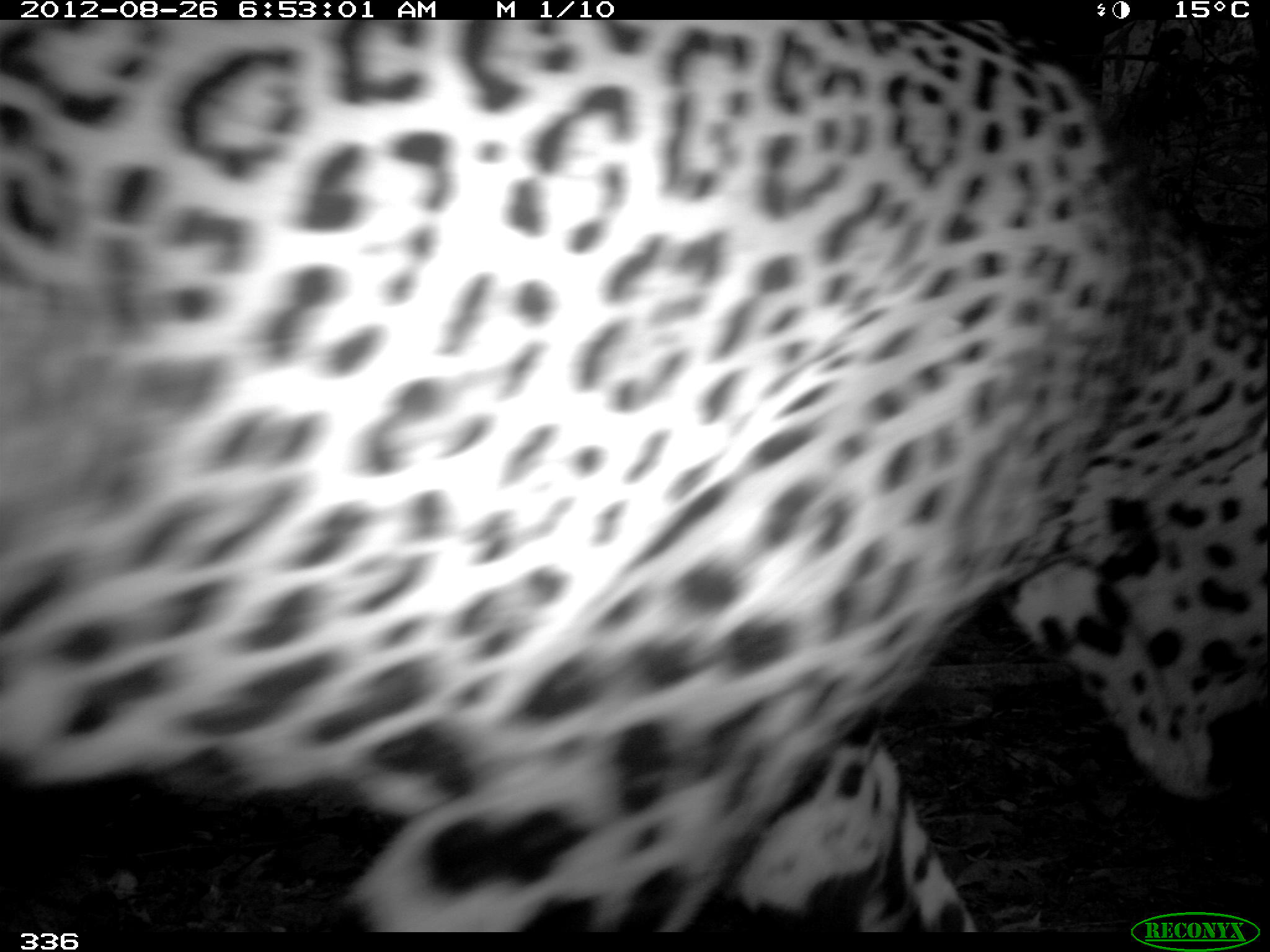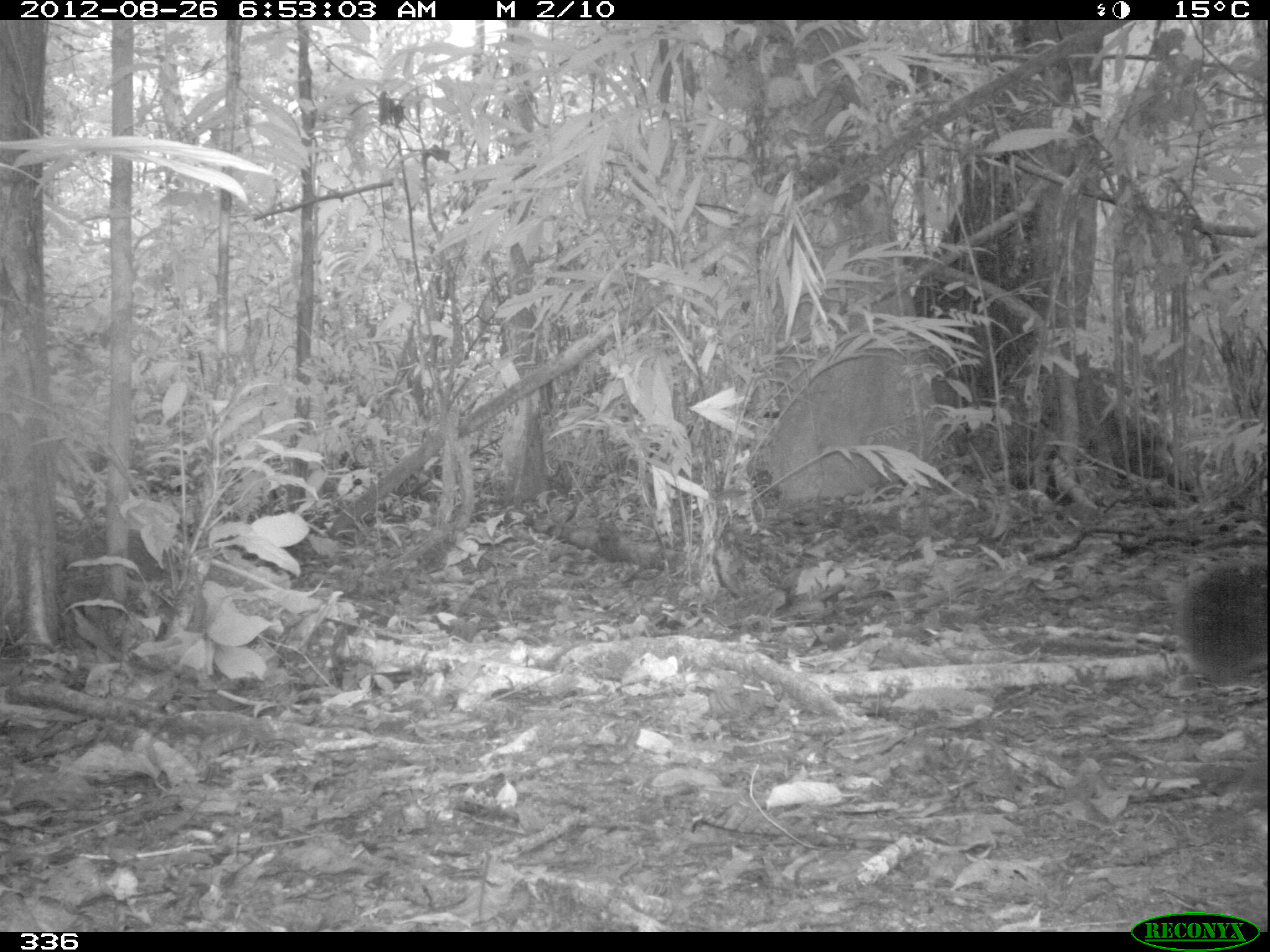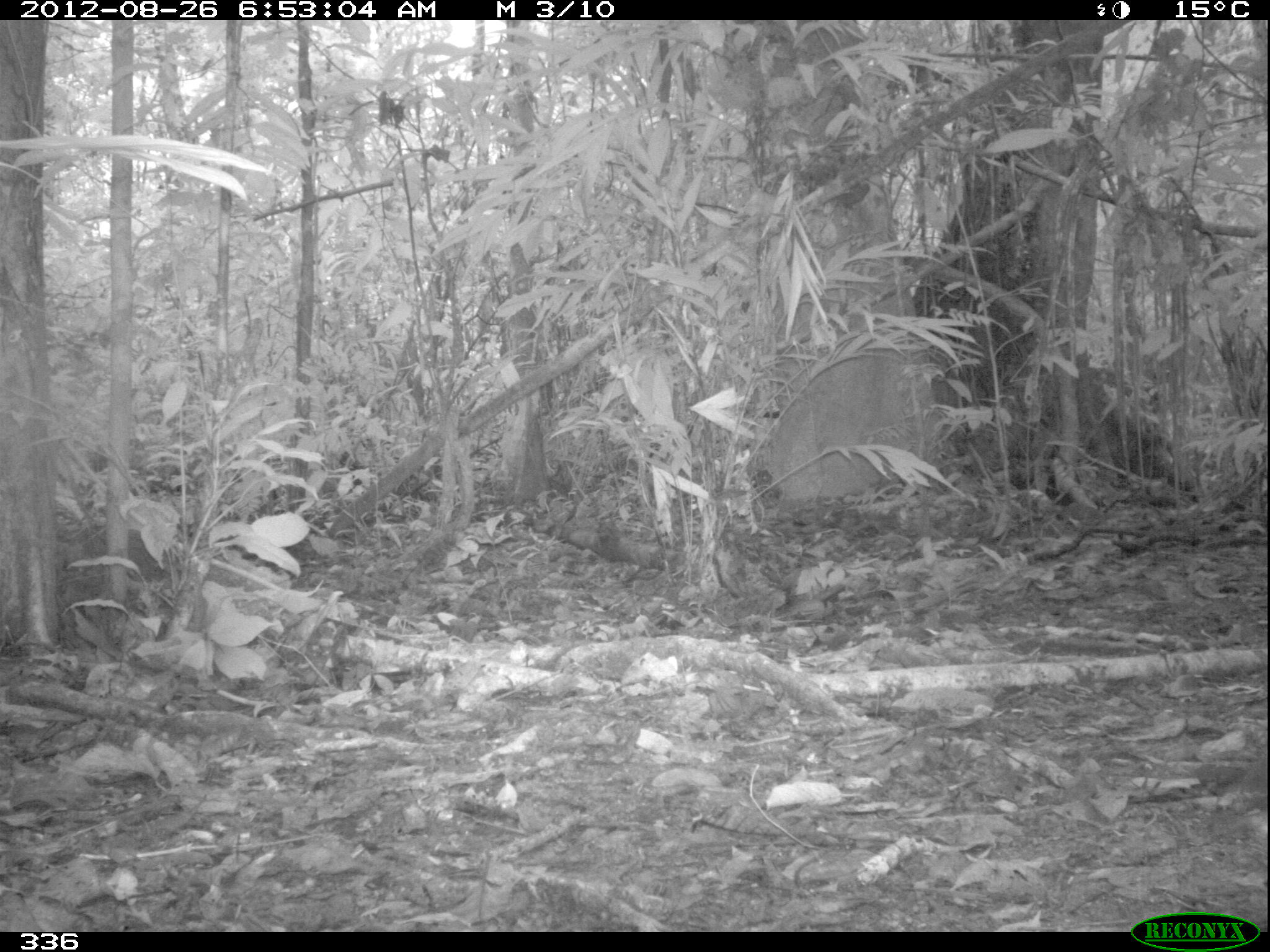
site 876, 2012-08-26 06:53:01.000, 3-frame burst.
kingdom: Animalia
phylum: Chordata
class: Mammalia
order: Carnivora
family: Felidae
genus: Panthera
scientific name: Panthera onca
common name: jaguar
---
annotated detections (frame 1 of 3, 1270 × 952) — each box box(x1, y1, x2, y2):
panthera onca: box(0, 20, 1265, 933)